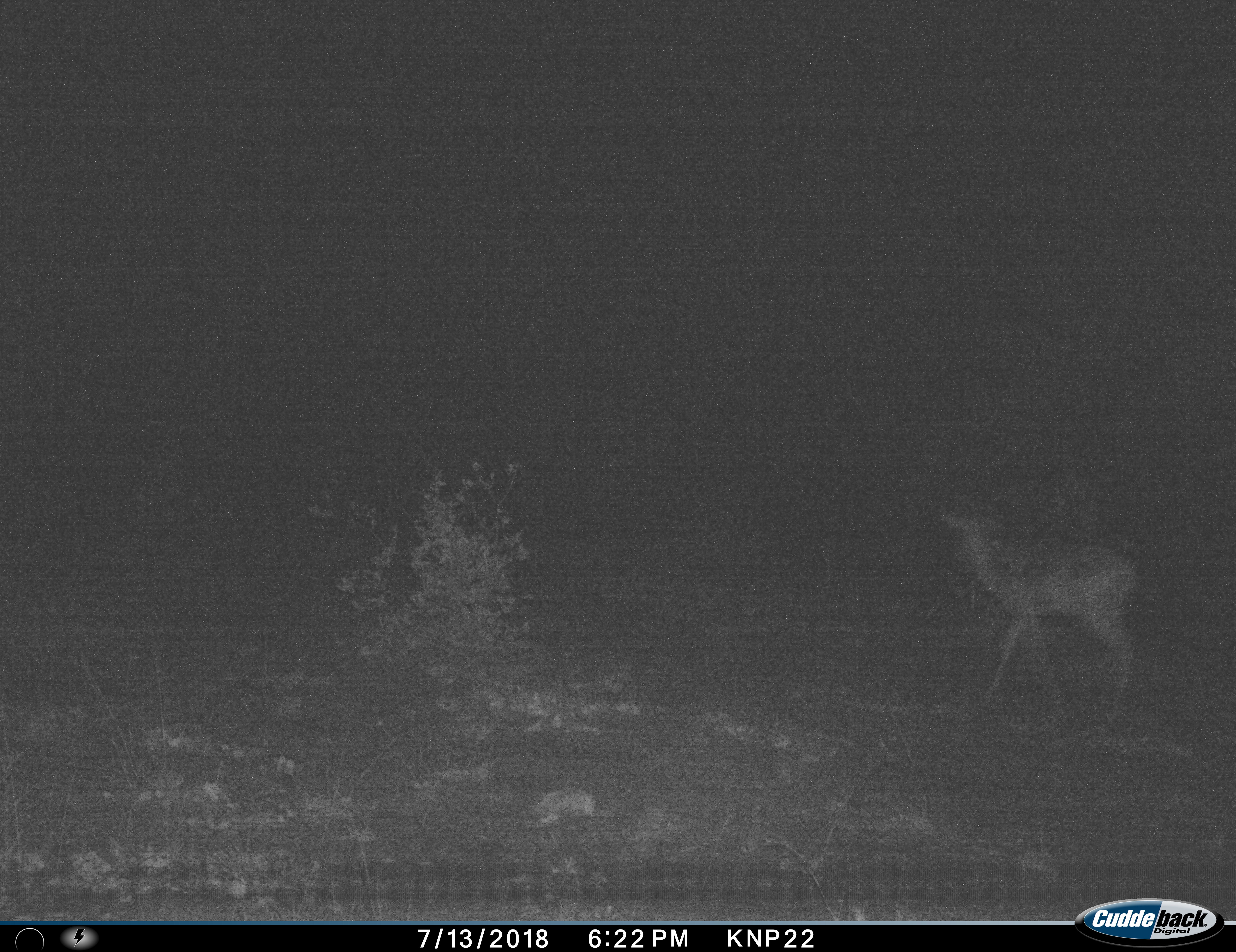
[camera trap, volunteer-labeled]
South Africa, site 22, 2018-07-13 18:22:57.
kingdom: Animalia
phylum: Chordata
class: Mammalia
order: Artiodactyla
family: Bovidae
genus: Aepyceros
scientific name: Aepyceros melampus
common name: impala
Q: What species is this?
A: Impala (Aepyceros melampus).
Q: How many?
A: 1.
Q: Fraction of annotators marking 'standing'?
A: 20%.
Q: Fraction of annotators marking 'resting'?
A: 0%.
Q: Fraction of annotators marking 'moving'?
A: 80%.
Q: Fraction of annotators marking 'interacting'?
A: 0%.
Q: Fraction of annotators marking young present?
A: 10%.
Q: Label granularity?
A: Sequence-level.